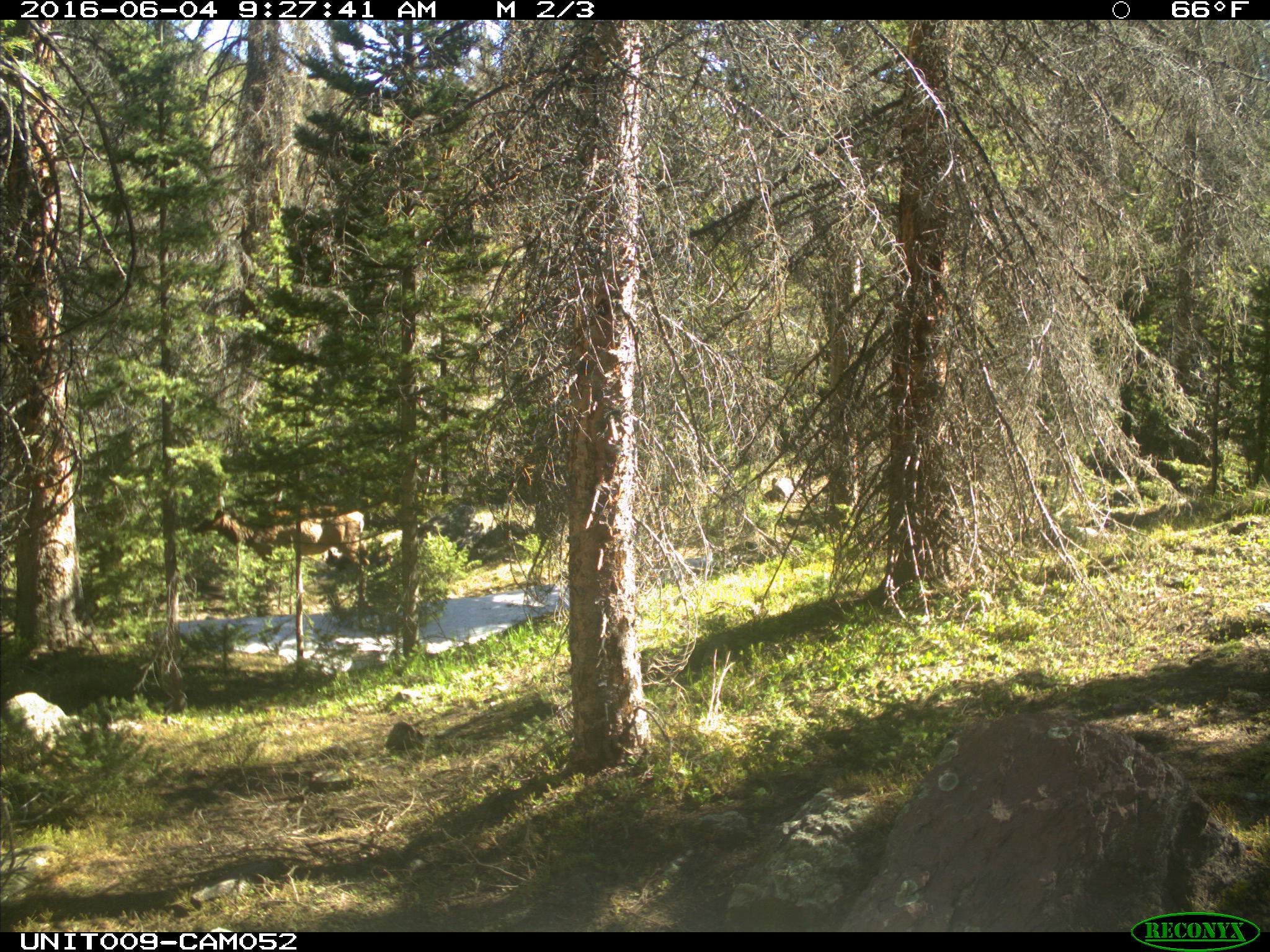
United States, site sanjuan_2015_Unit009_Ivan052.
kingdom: Animalia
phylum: Chordata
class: Mammalia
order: Artiodactyla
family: Cervidae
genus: Cervus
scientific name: Cervus elaphus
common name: red deer